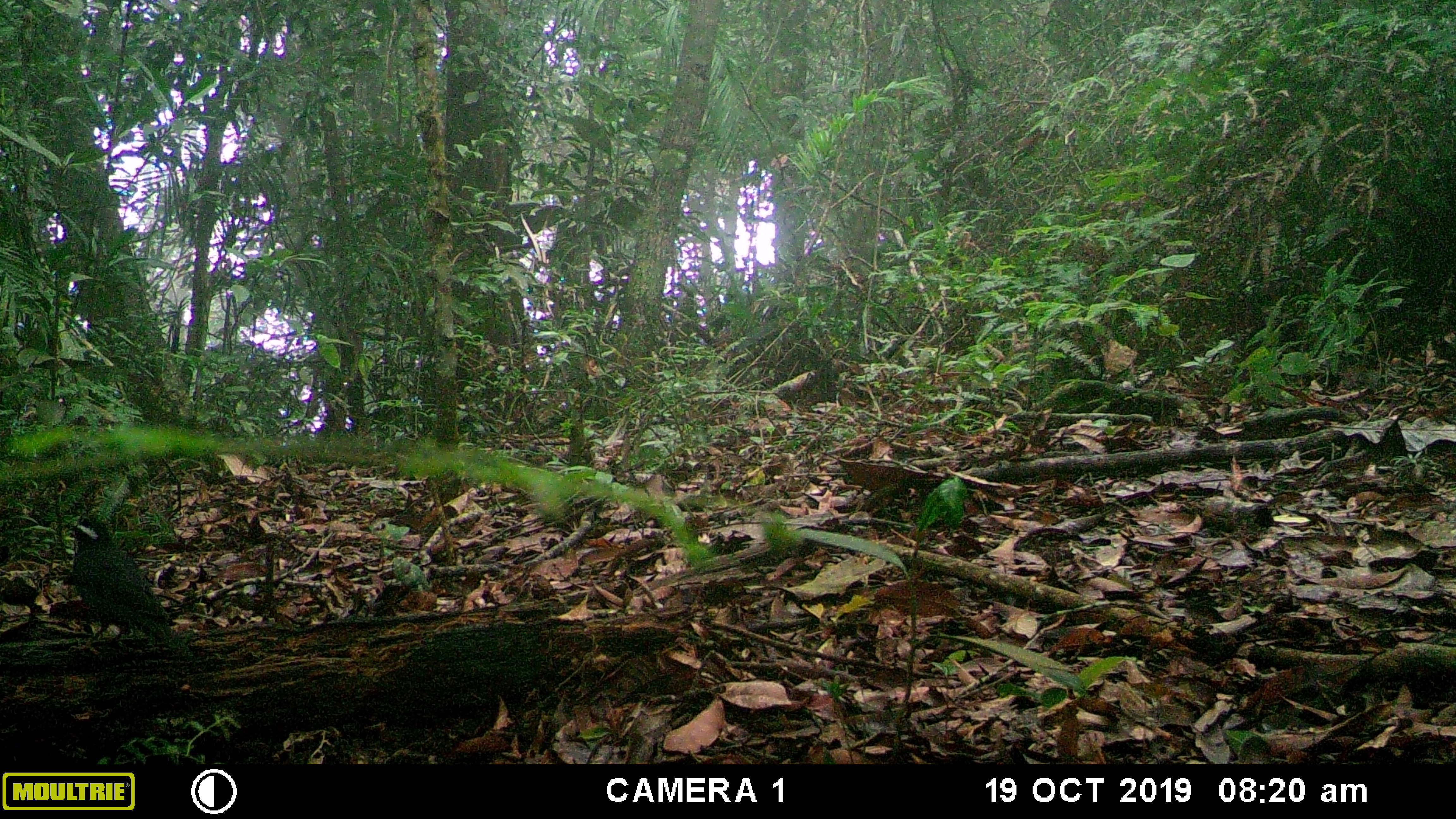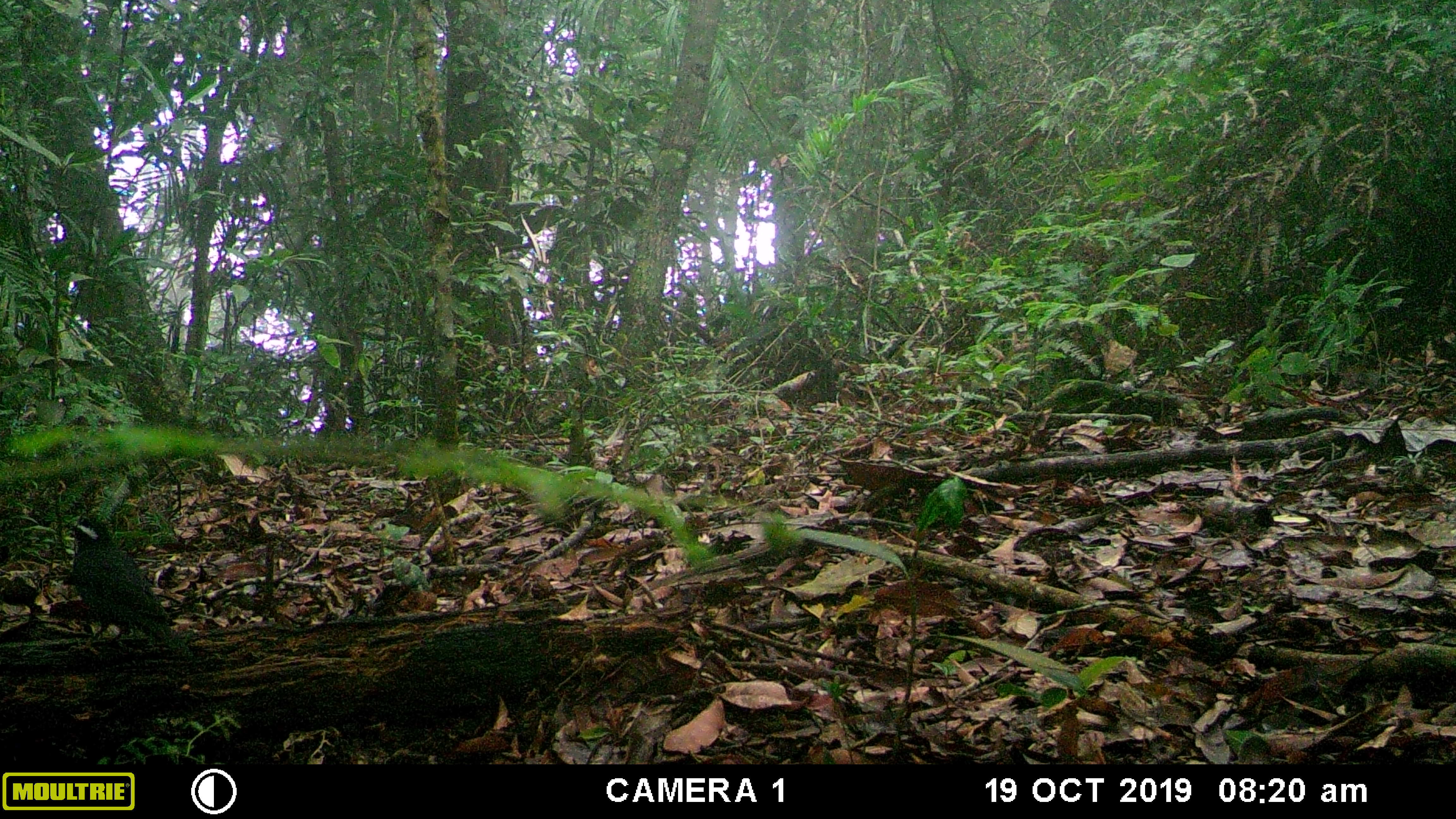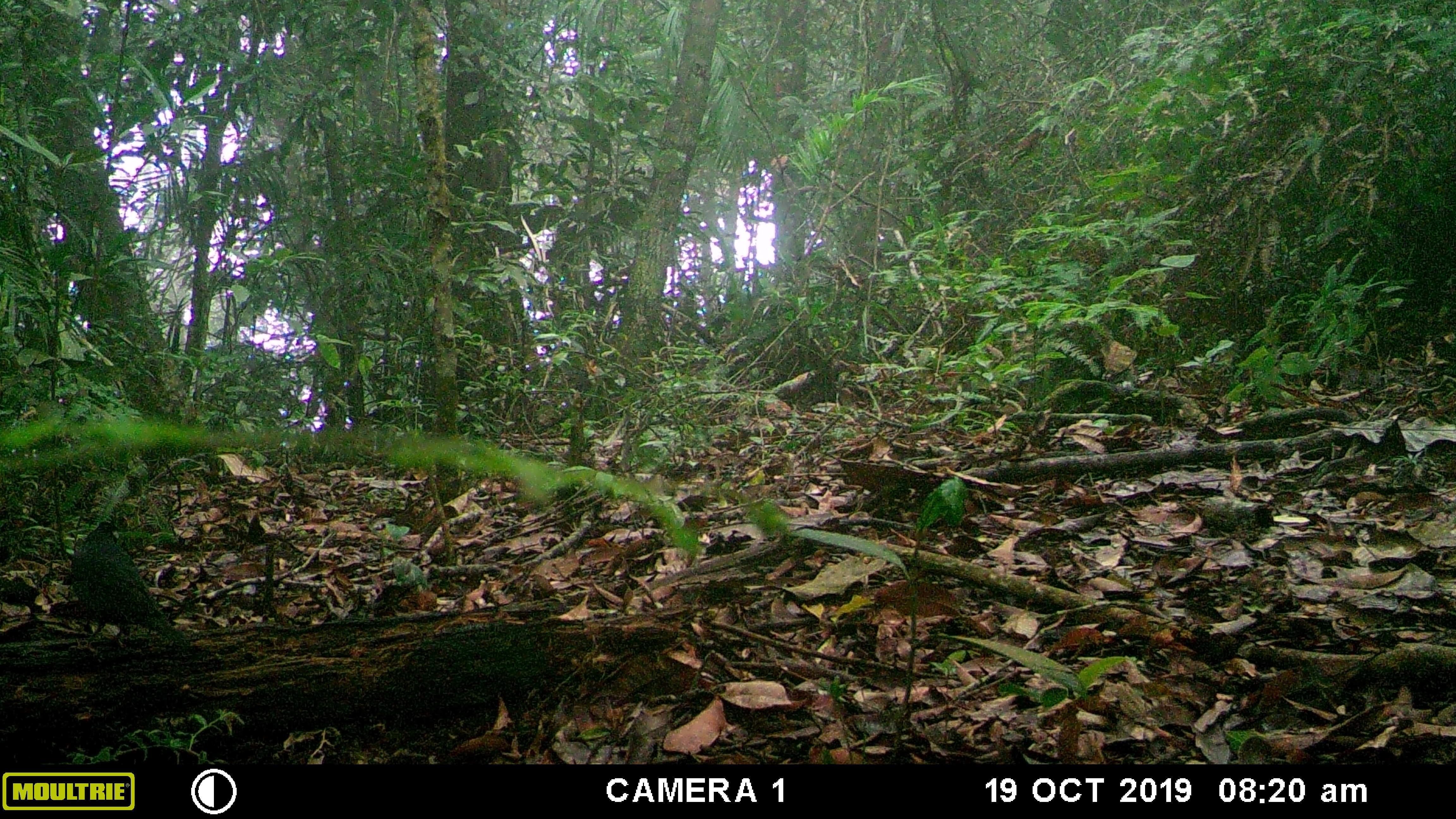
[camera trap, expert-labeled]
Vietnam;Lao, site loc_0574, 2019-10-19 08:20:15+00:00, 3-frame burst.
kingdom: Animalia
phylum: Chordata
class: Aves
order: Galliformes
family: Phasianidae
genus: Polyplectron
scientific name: Polyplectron bicalcaratum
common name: gray peacock-pheasant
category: grey peacock pheasant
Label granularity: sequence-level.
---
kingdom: Animalia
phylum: Chordata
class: Aves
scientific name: Aves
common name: bird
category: unidentified bird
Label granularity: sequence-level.